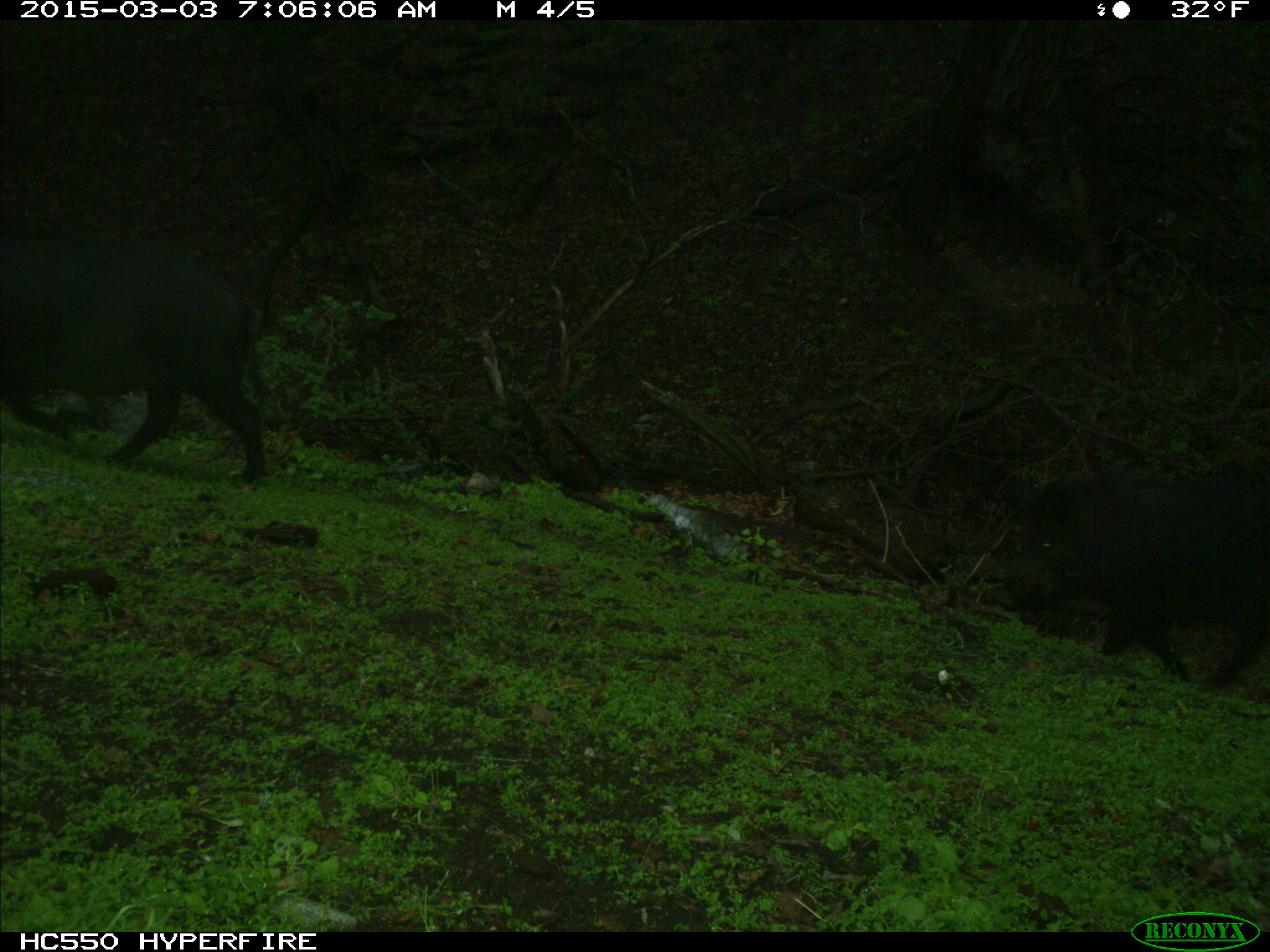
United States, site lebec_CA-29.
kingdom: Animalia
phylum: Chordata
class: Mammalia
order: Artiodactyla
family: Suidae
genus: Sus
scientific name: Sus scrofa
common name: wild boar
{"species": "Sus scrofa (wild boar)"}